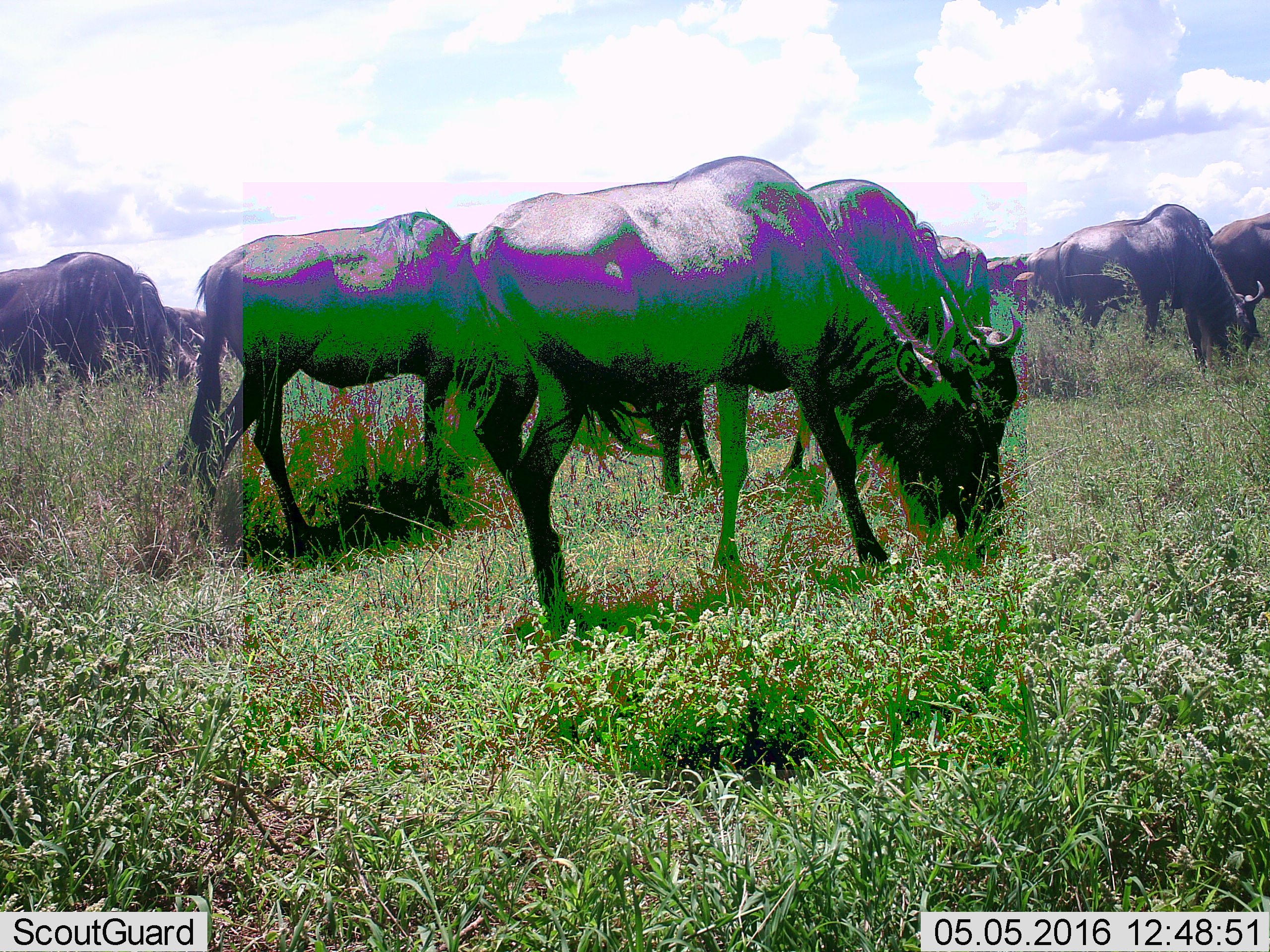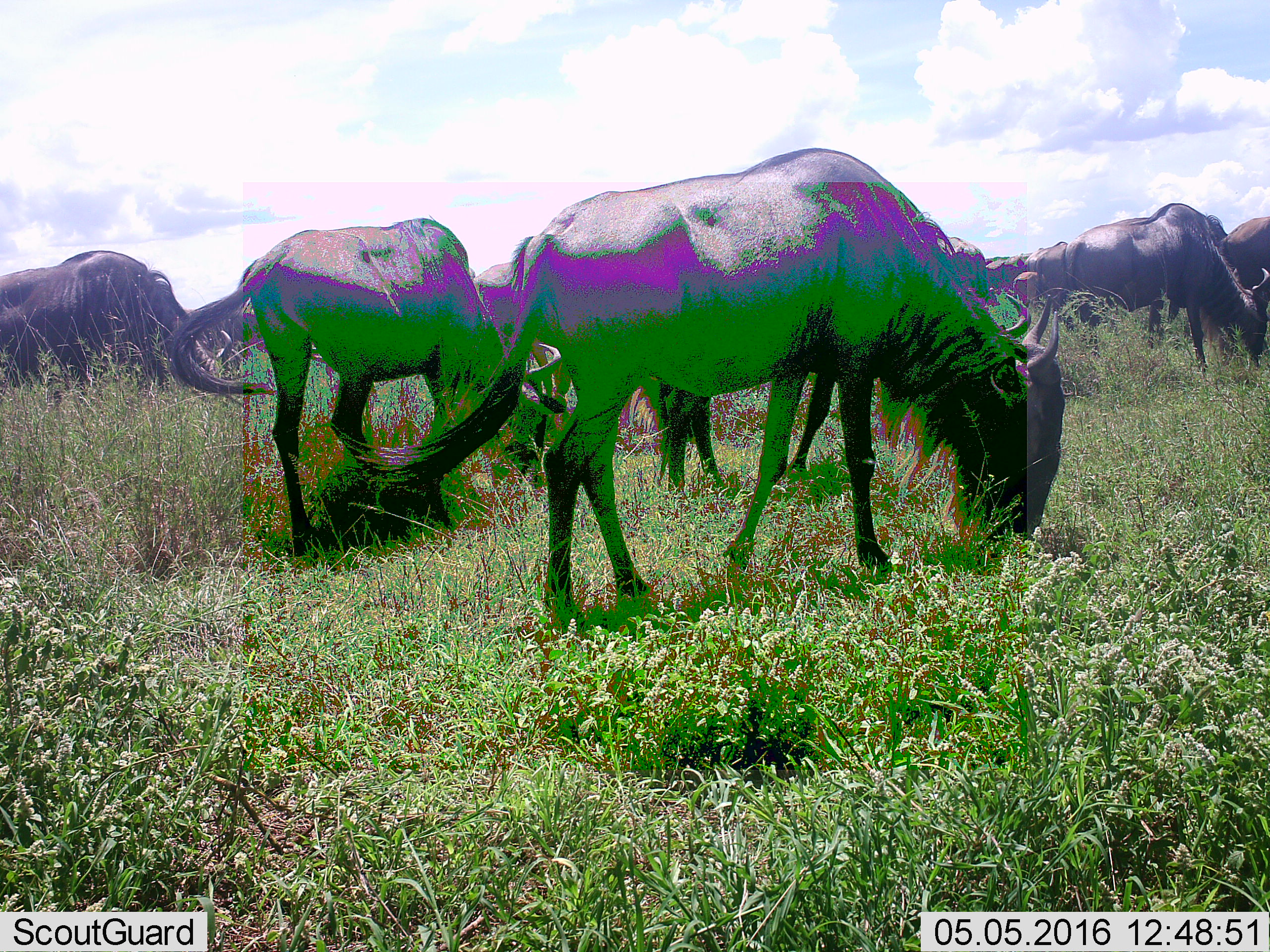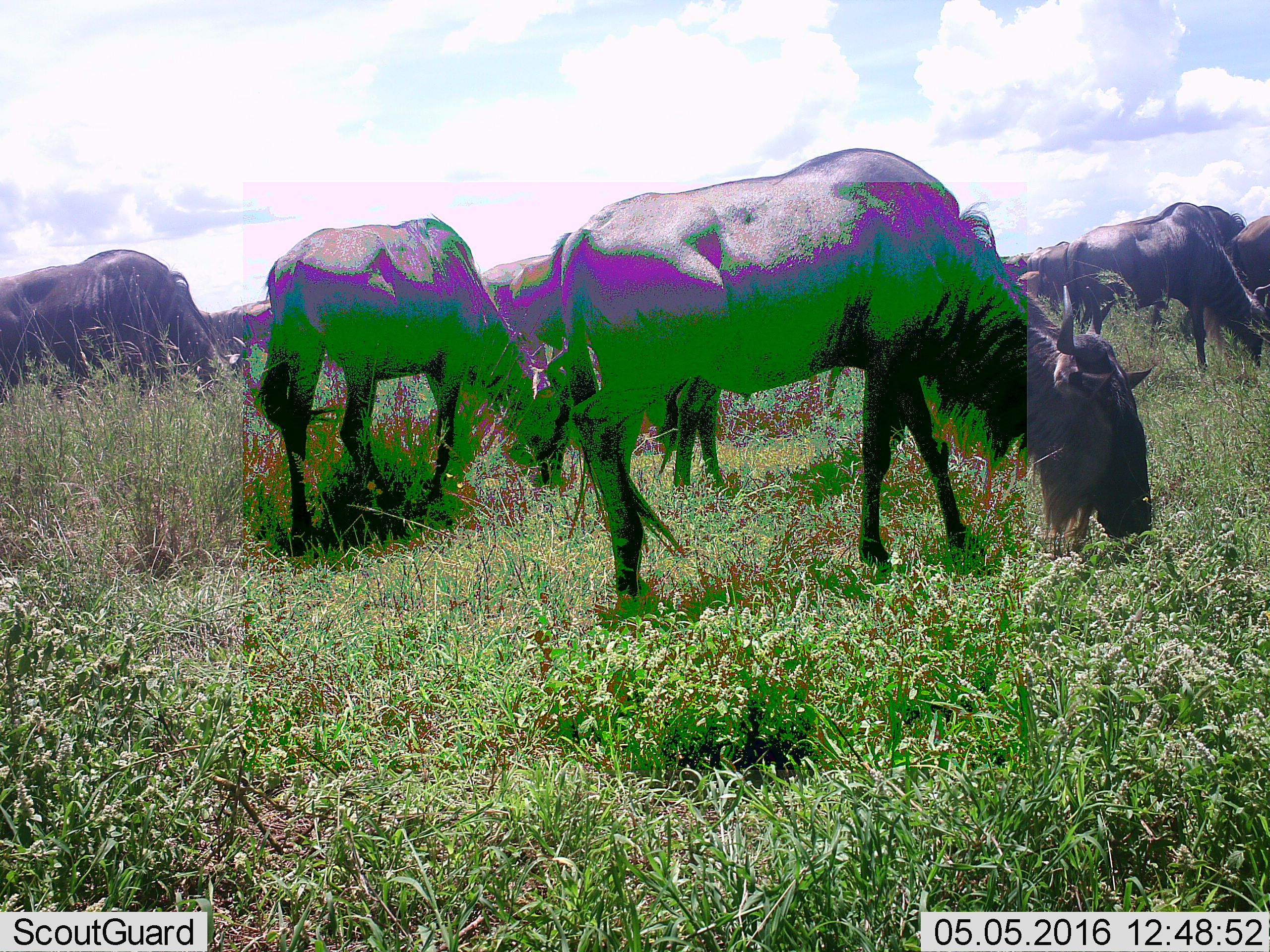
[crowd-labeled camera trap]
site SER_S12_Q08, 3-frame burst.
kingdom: Animalia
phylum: Chordata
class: Mammalia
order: Artiodactyla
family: Bovidae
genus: Connochaetes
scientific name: Connochaetes taurinus taurinus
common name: blue wildebeest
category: wildebeestblue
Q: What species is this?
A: Wildebeestblue (blue wildebeest) (Connochaetes taurinus taurinus).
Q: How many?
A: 11-50.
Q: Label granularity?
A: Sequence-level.